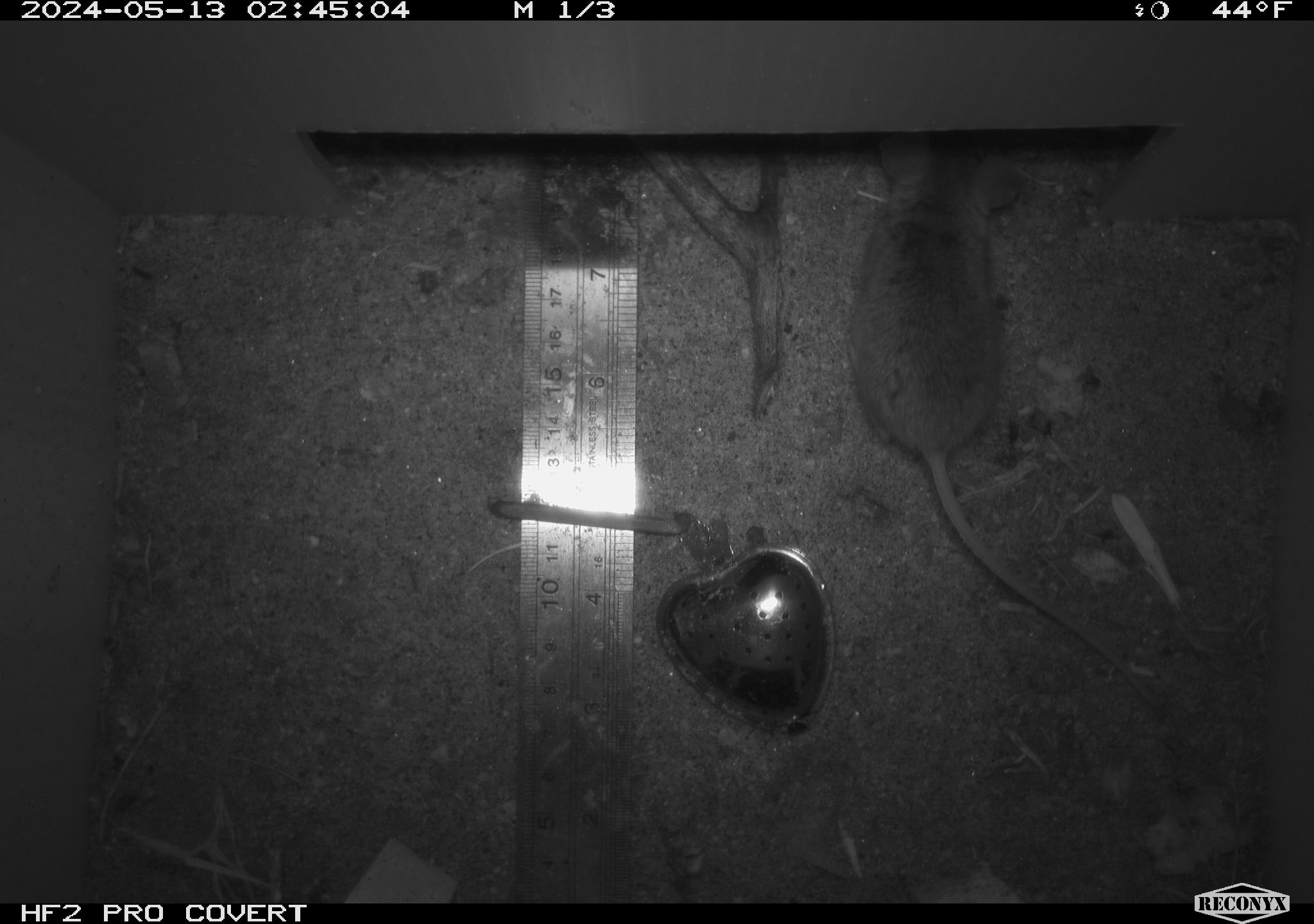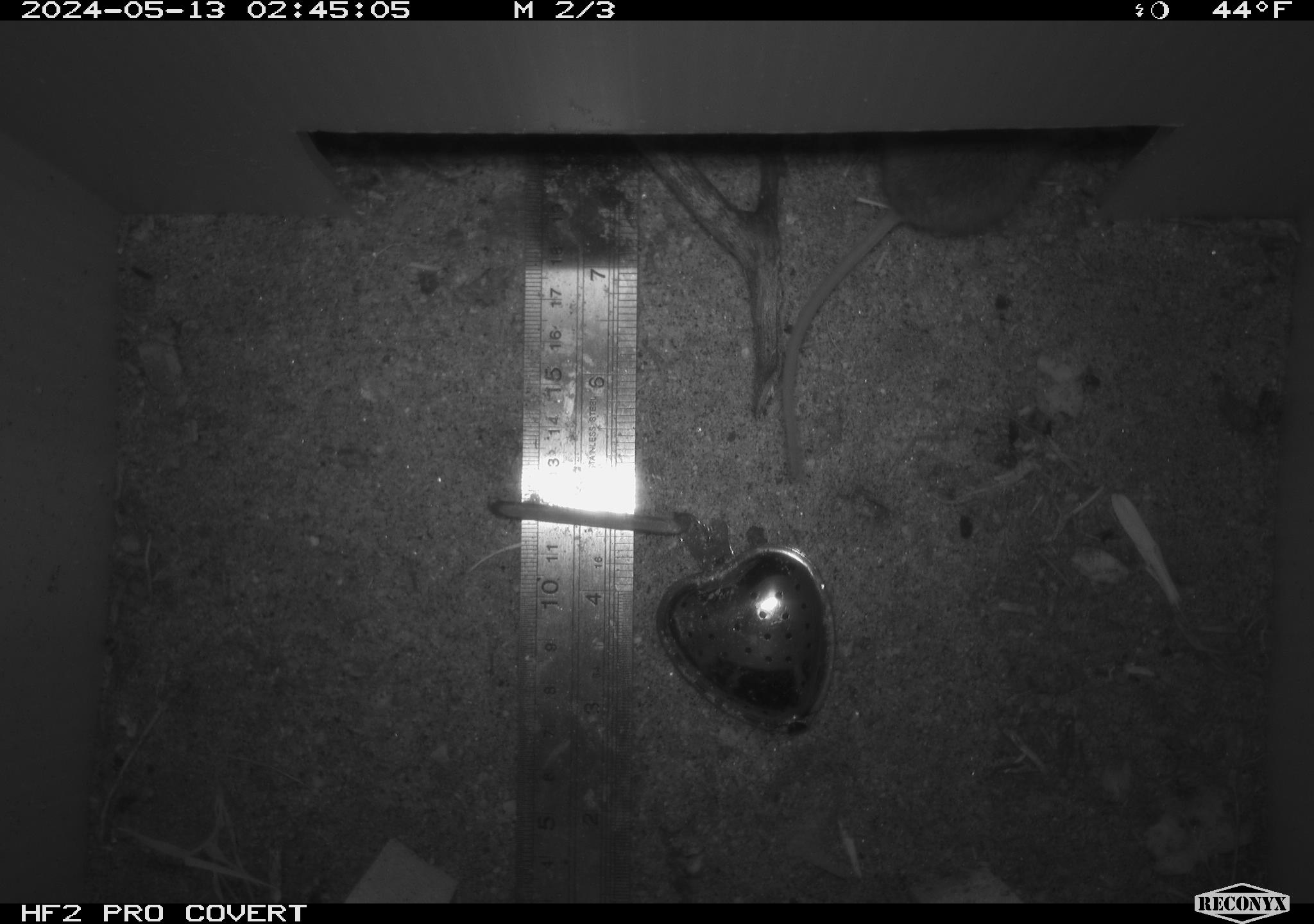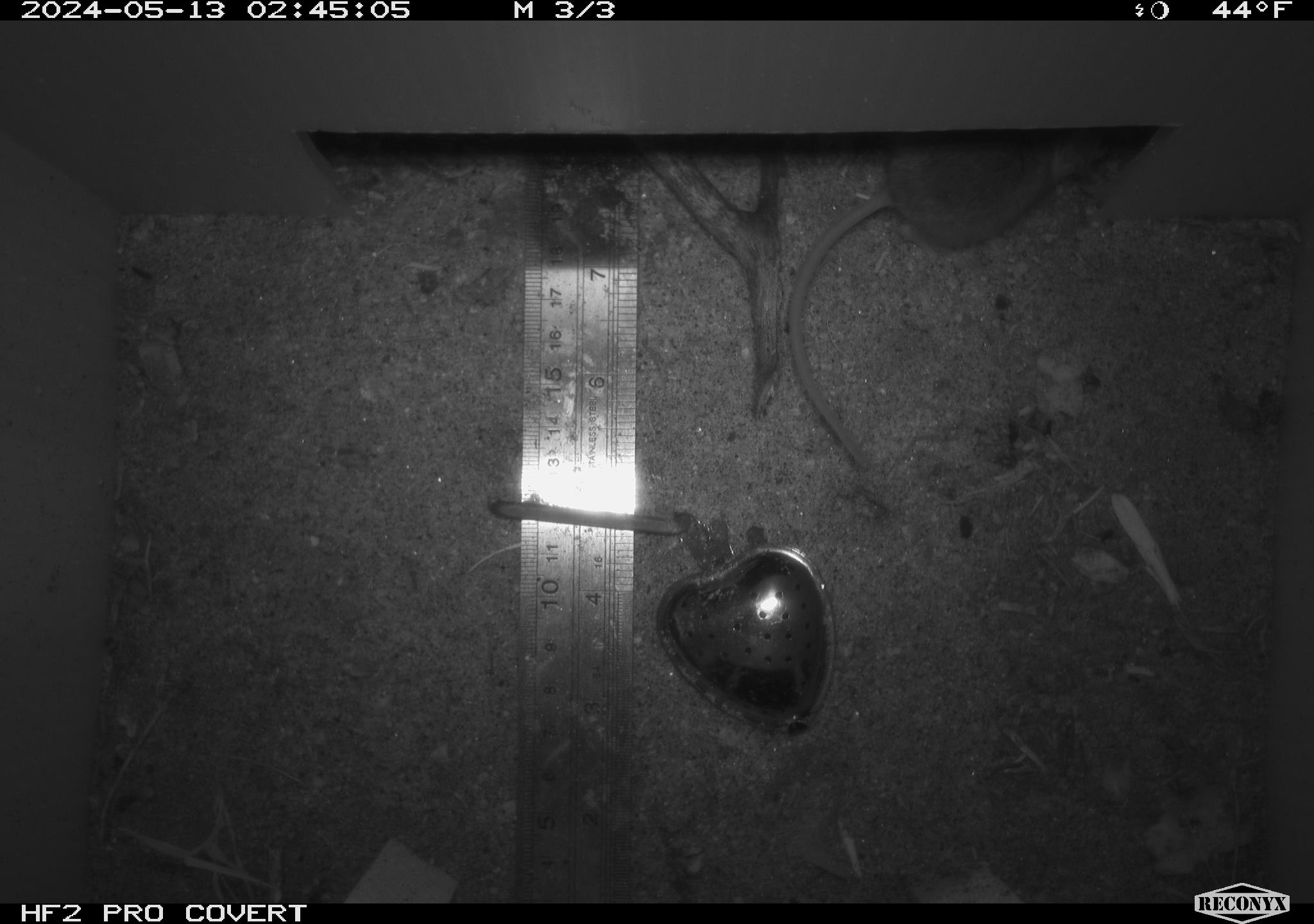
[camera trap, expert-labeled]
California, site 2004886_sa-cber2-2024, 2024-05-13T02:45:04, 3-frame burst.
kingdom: Animalia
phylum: Chordata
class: Mammalia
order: Rodentia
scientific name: Rodentia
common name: mouse species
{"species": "mouse species (Rodentia)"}